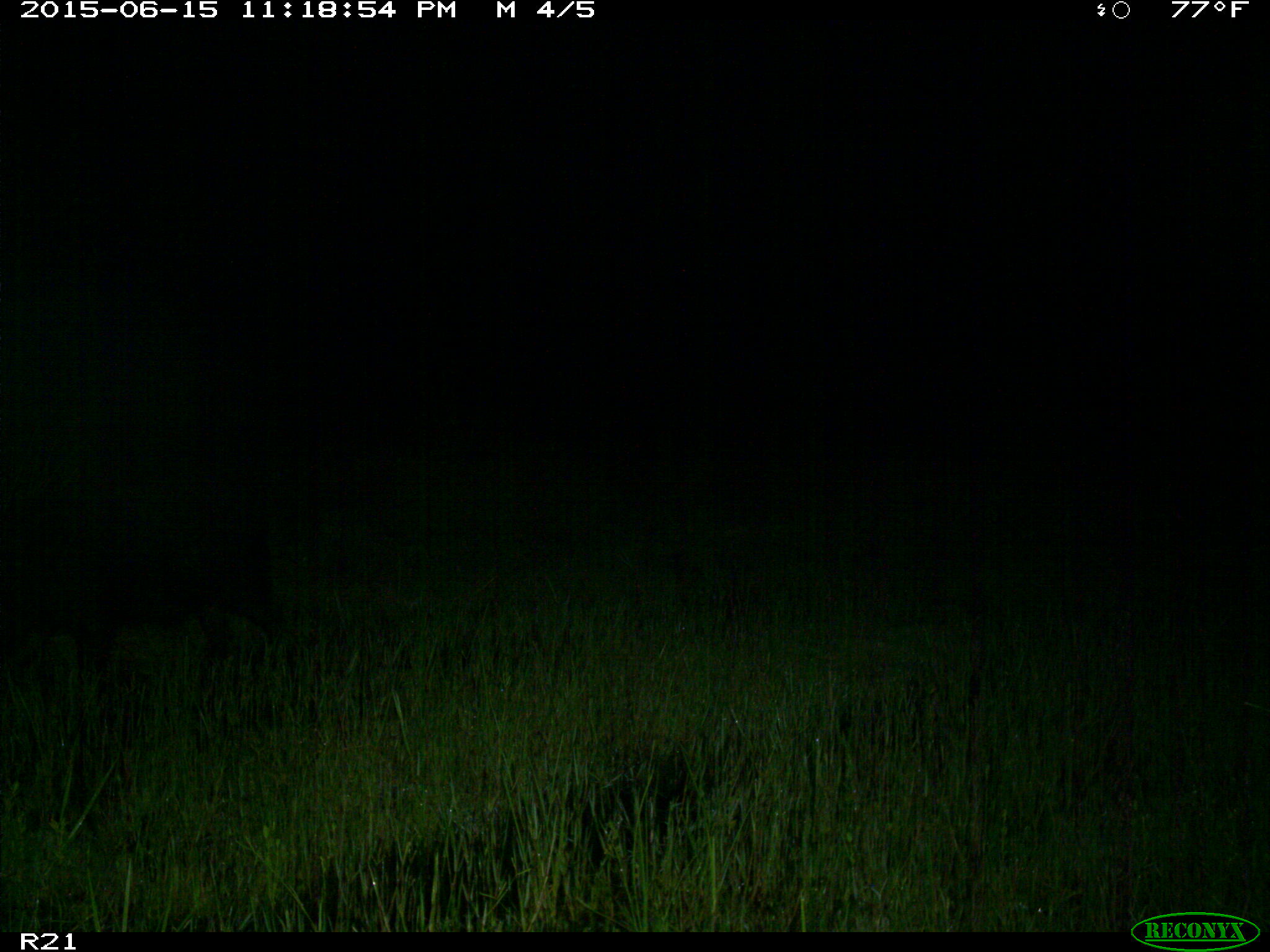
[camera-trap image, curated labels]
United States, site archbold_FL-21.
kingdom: Animalia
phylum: Chordata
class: Mammalia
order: Artiodactyla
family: Suidae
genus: Sus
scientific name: Sus scrofa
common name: wild boar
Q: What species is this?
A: Sus scrofa (wild boar).